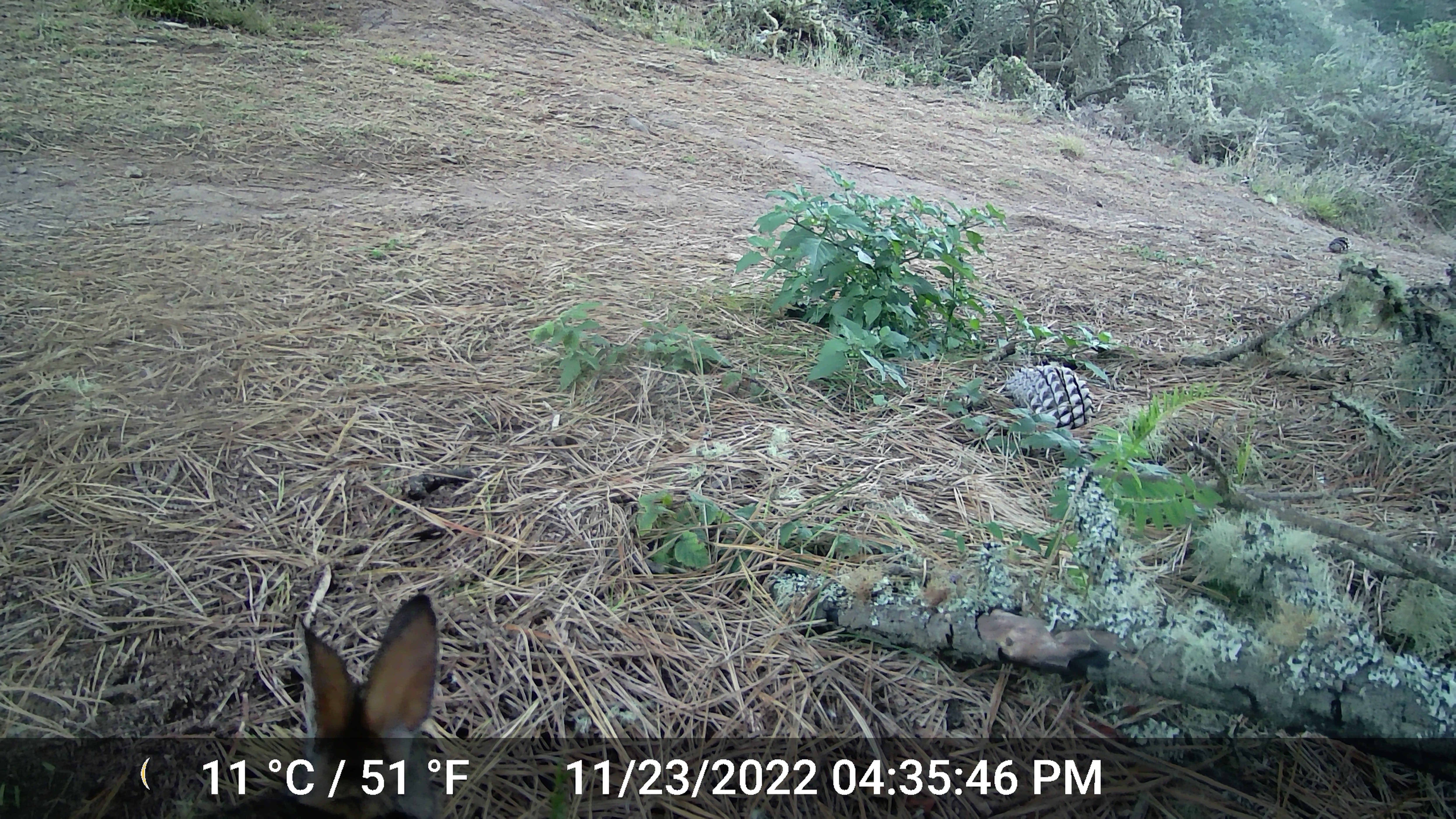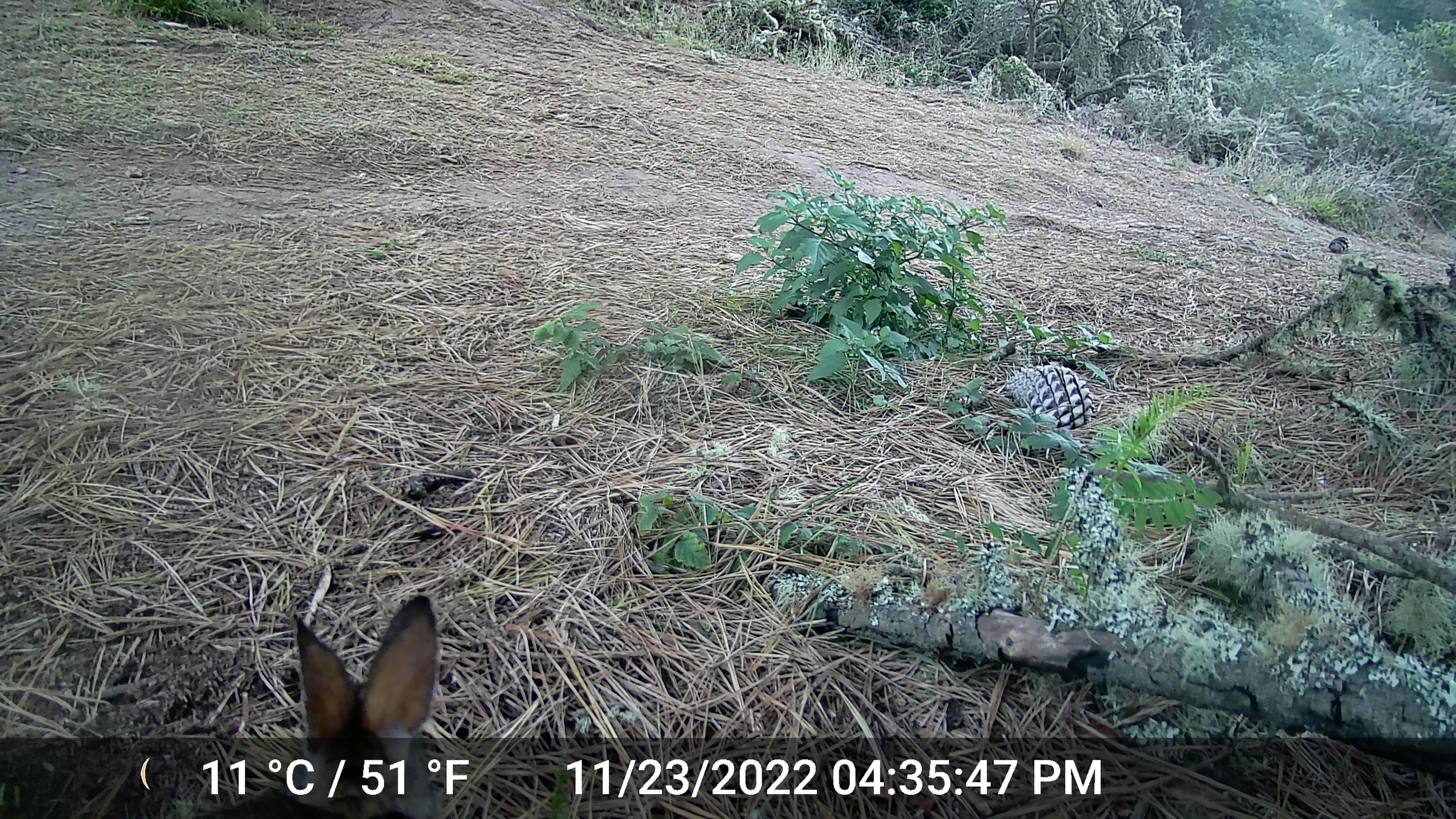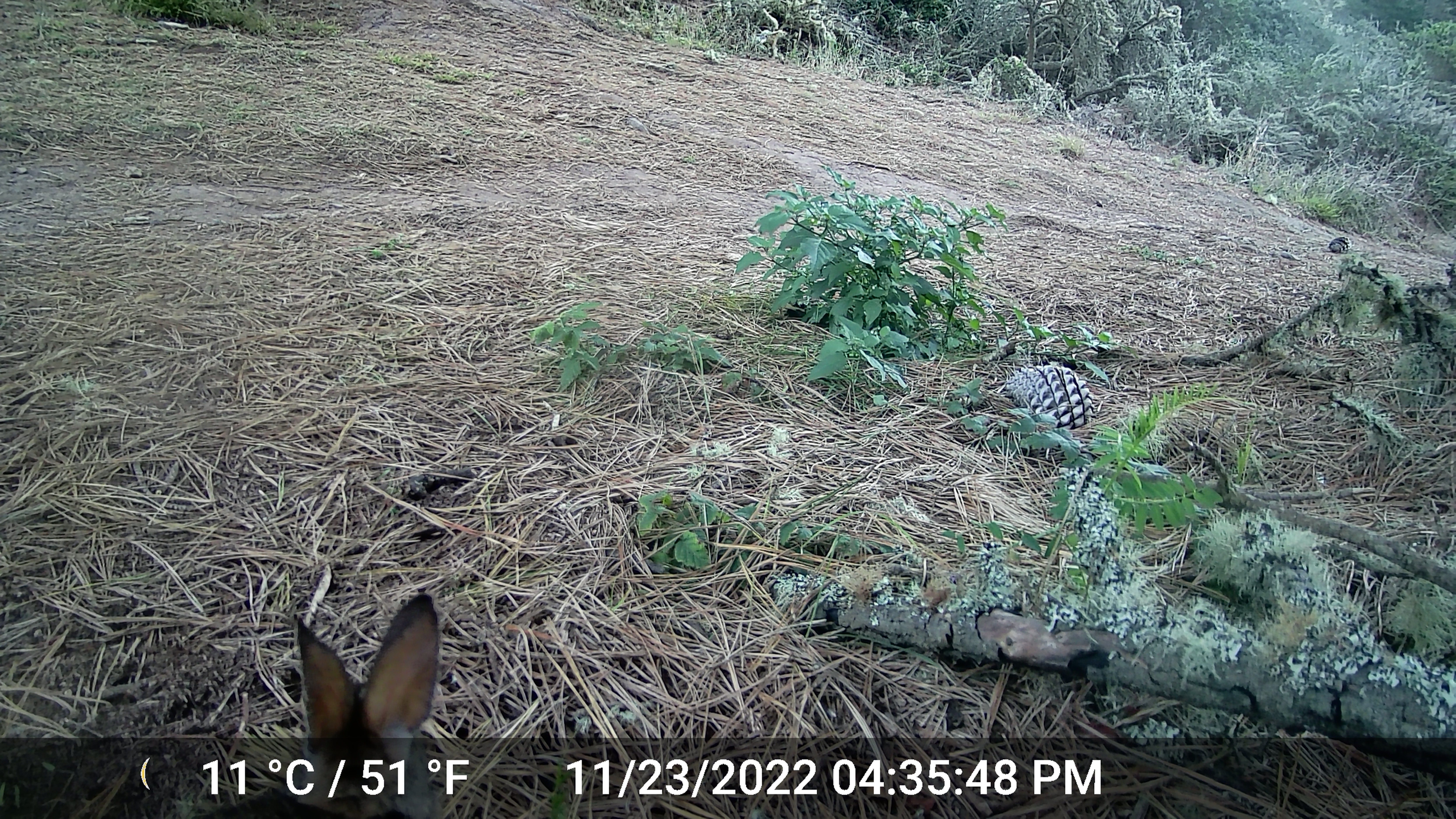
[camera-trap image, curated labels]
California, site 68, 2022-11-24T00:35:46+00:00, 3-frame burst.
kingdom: Animalia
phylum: Chordata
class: Mammalia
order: Lagomorpha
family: Leporidae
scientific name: Leporidae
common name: rabbit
Rabbit (Leporidae).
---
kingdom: Animalia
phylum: Chordata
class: Mammalia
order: Lagomorpha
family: Leporidae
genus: Sylvilagus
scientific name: Sylvilagus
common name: cottontail rabbit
Cottontail rabbit (Sylvilagus).